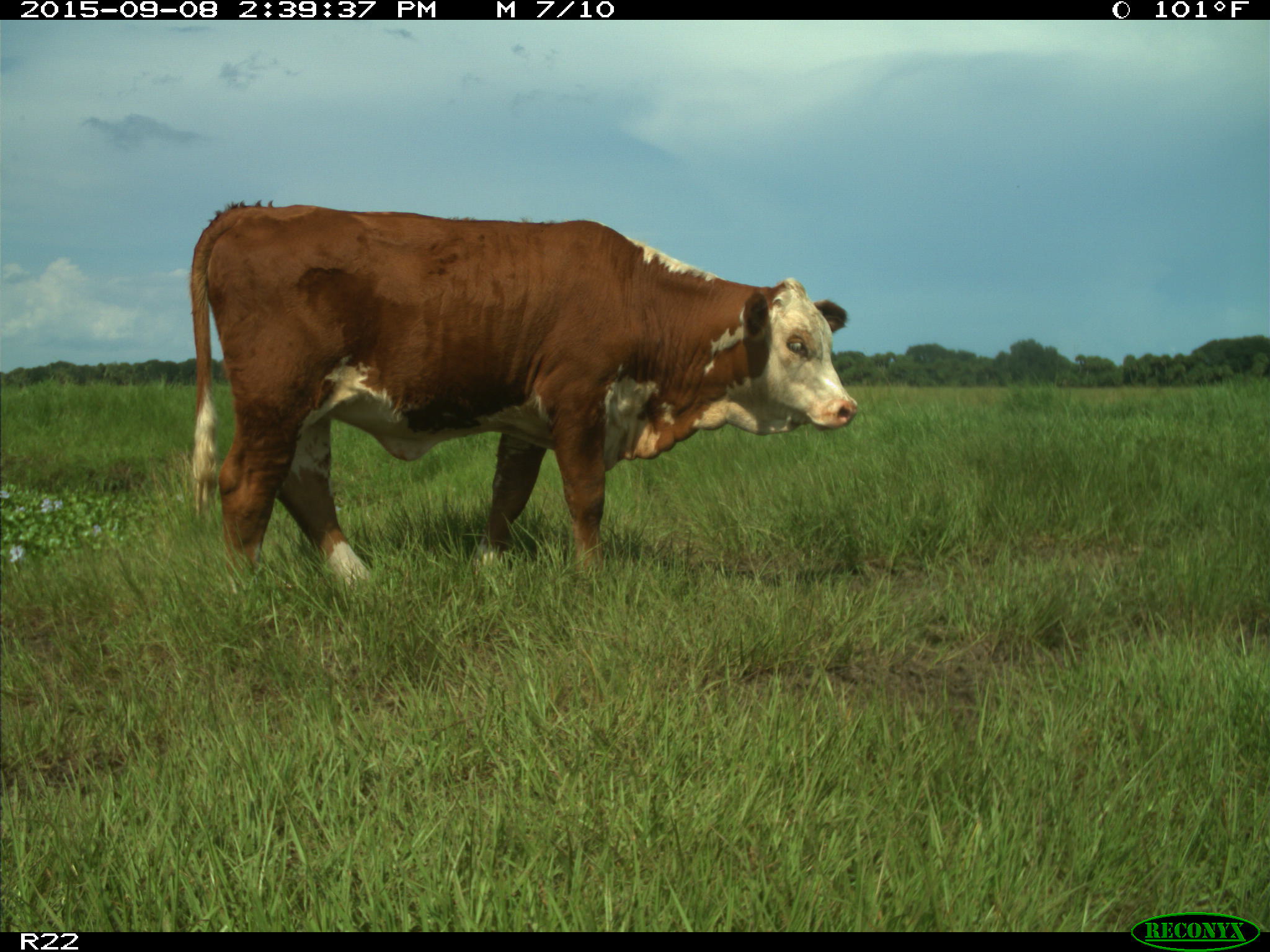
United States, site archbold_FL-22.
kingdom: Animalia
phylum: Chordata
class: Mammalia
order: Artiodactyla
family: Bovidae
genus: Bos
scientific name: Bos taurus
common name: domestic cow